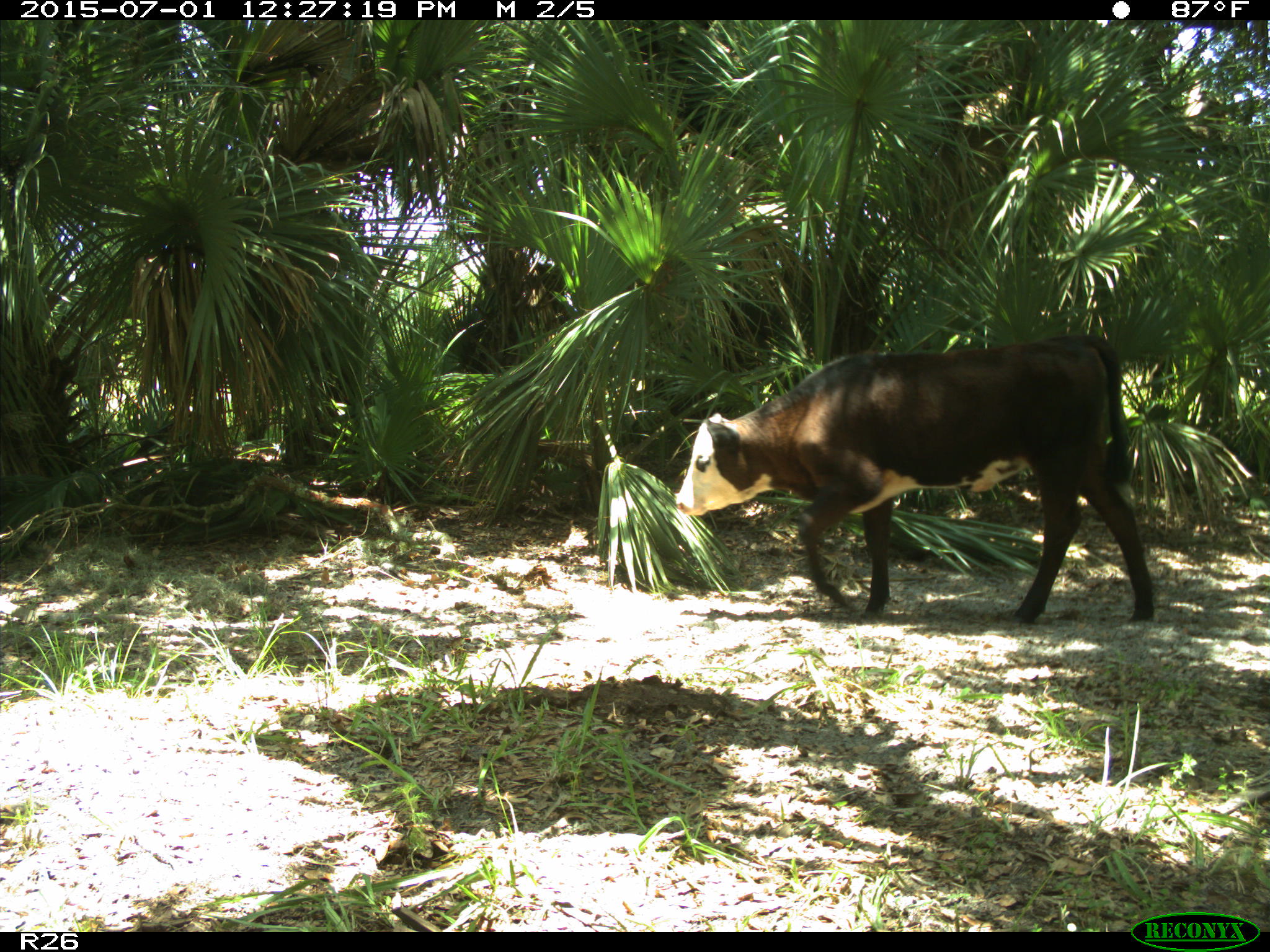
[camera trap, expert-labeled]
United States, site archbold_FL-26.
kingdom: Animalia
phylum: Chordata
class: Mammalia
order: Artiodactyla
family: Bovidae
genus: Bos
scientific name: Bos taurus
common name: domestic cow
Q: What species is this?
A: Bos taurus (domestic cow).